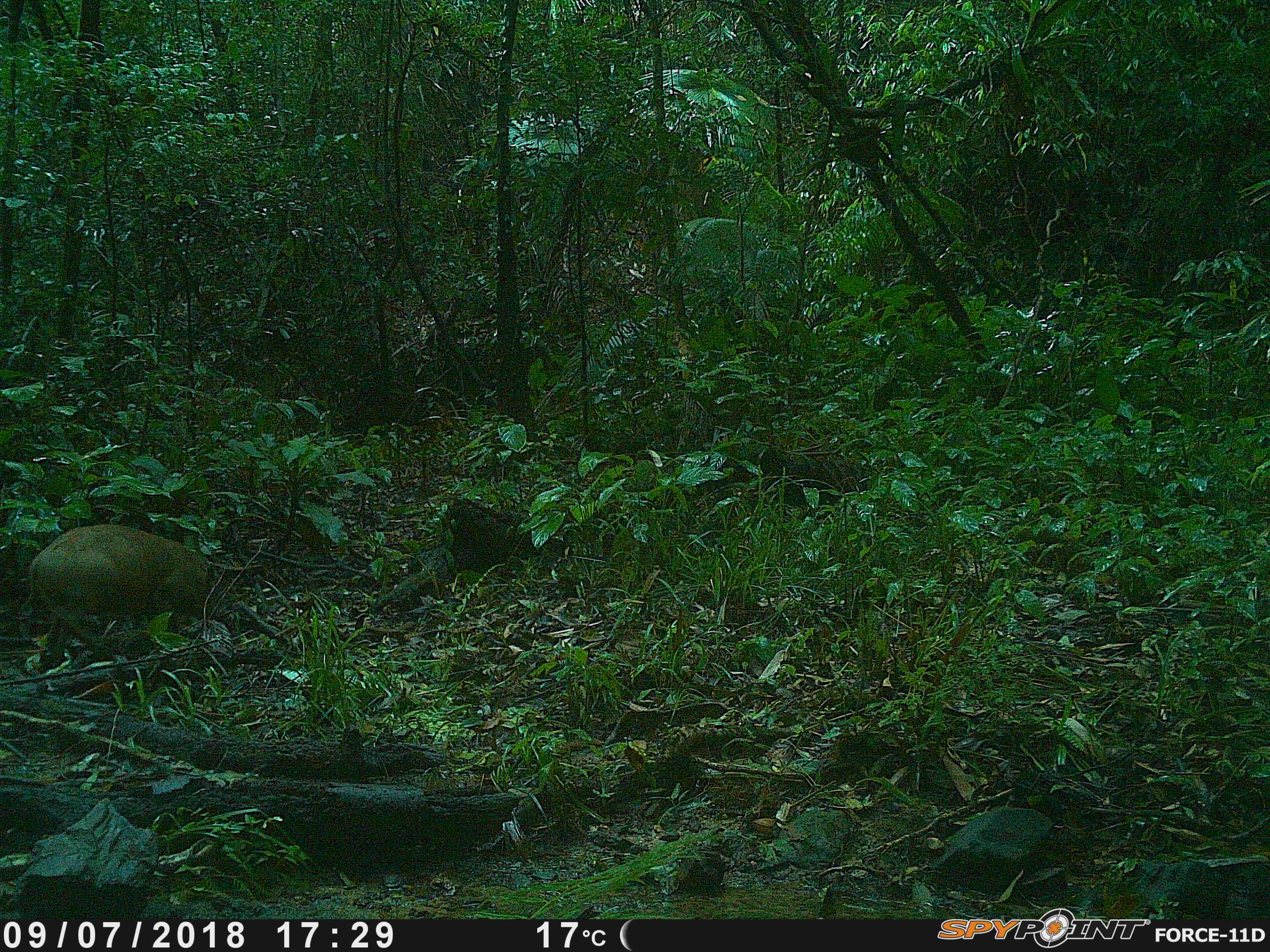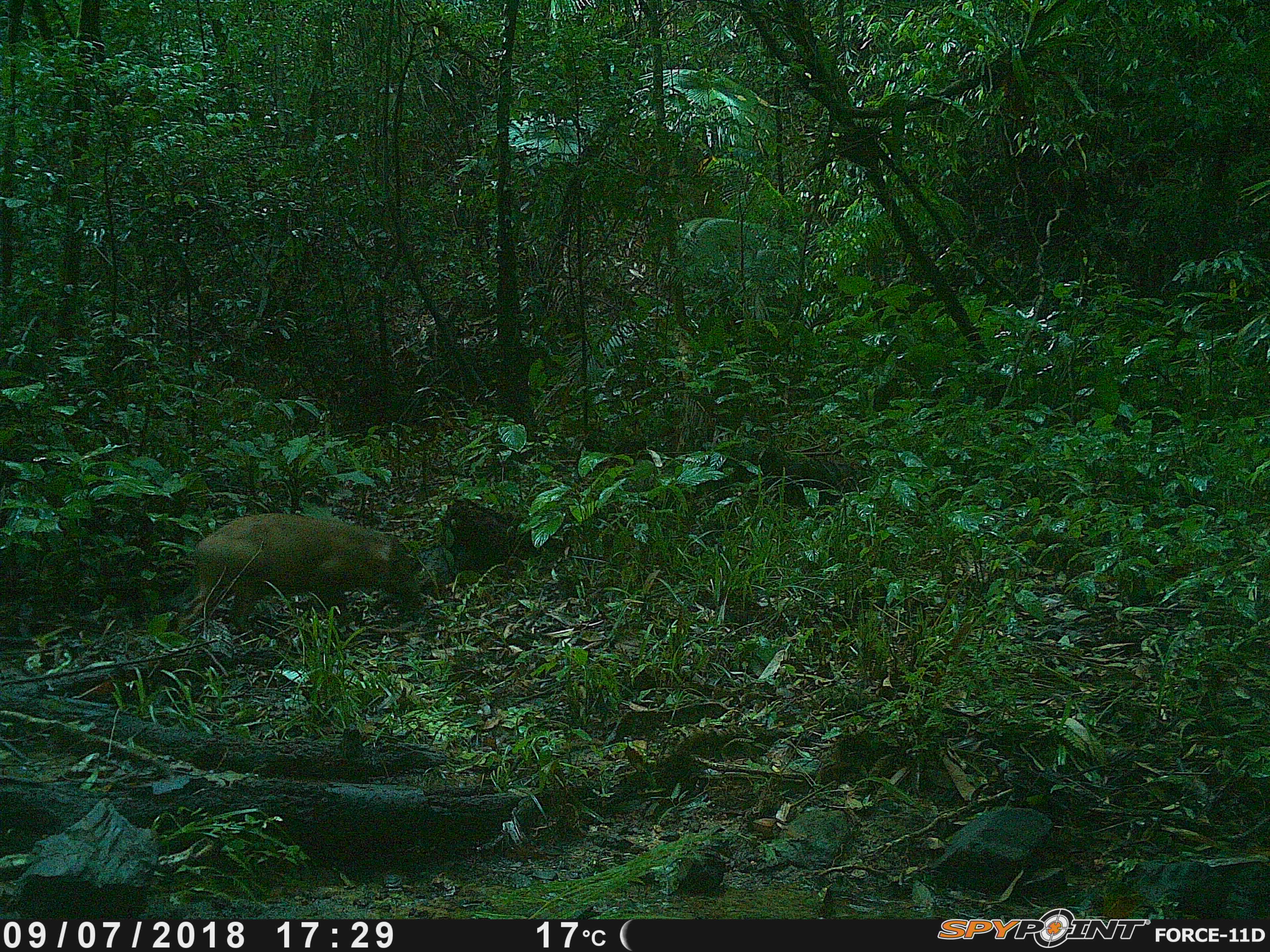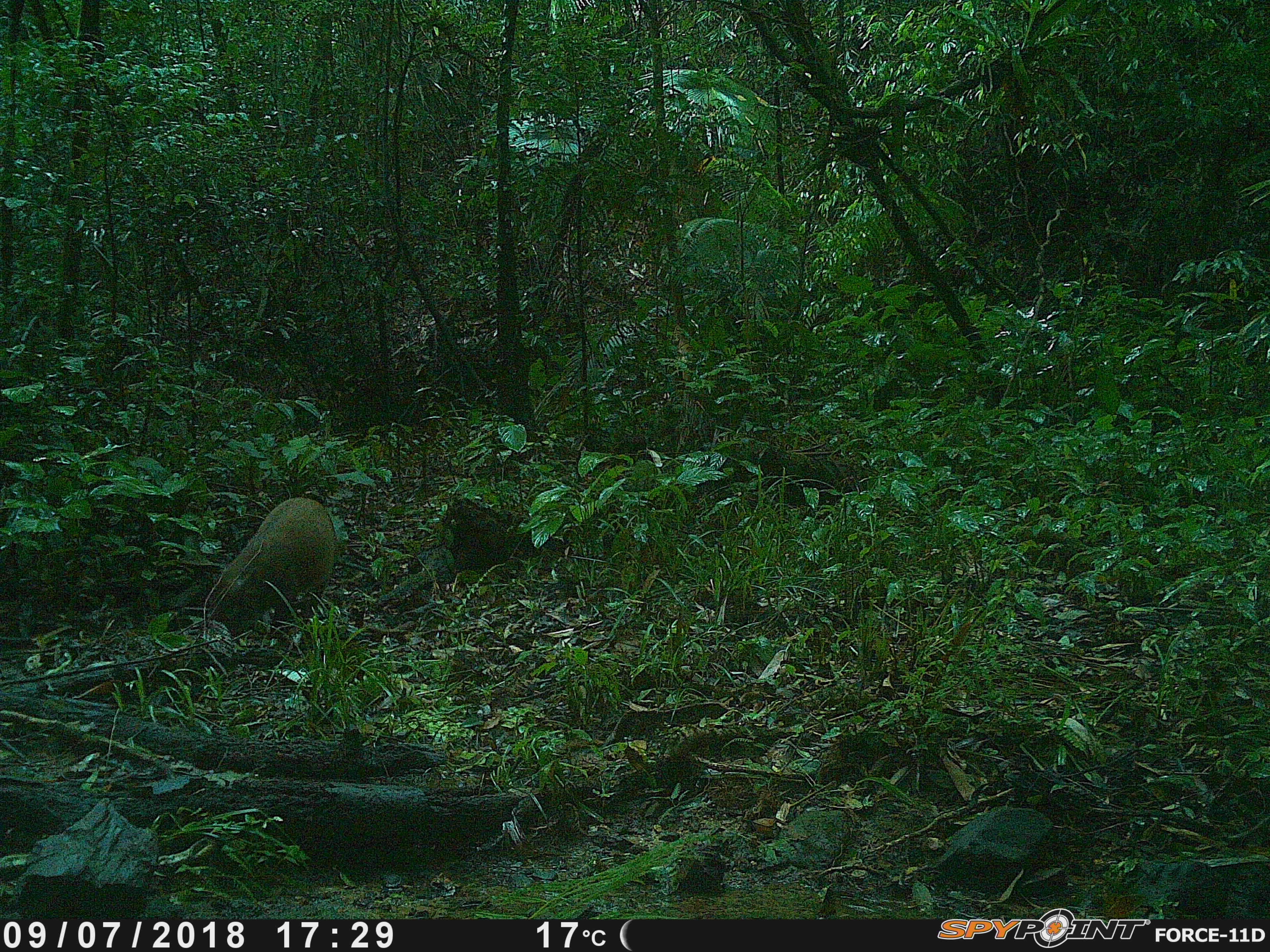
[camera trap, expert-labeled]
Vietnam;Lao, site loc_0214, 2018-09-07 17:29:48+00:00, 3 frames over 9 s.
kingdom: Animalia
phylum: Chordata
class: Mammalia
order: Artiodactyla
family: Suidae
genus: Sus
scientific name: Sus scrofa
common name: eurasian wild pig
Eurasian wild pig (Sus scrofa). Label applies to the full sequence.